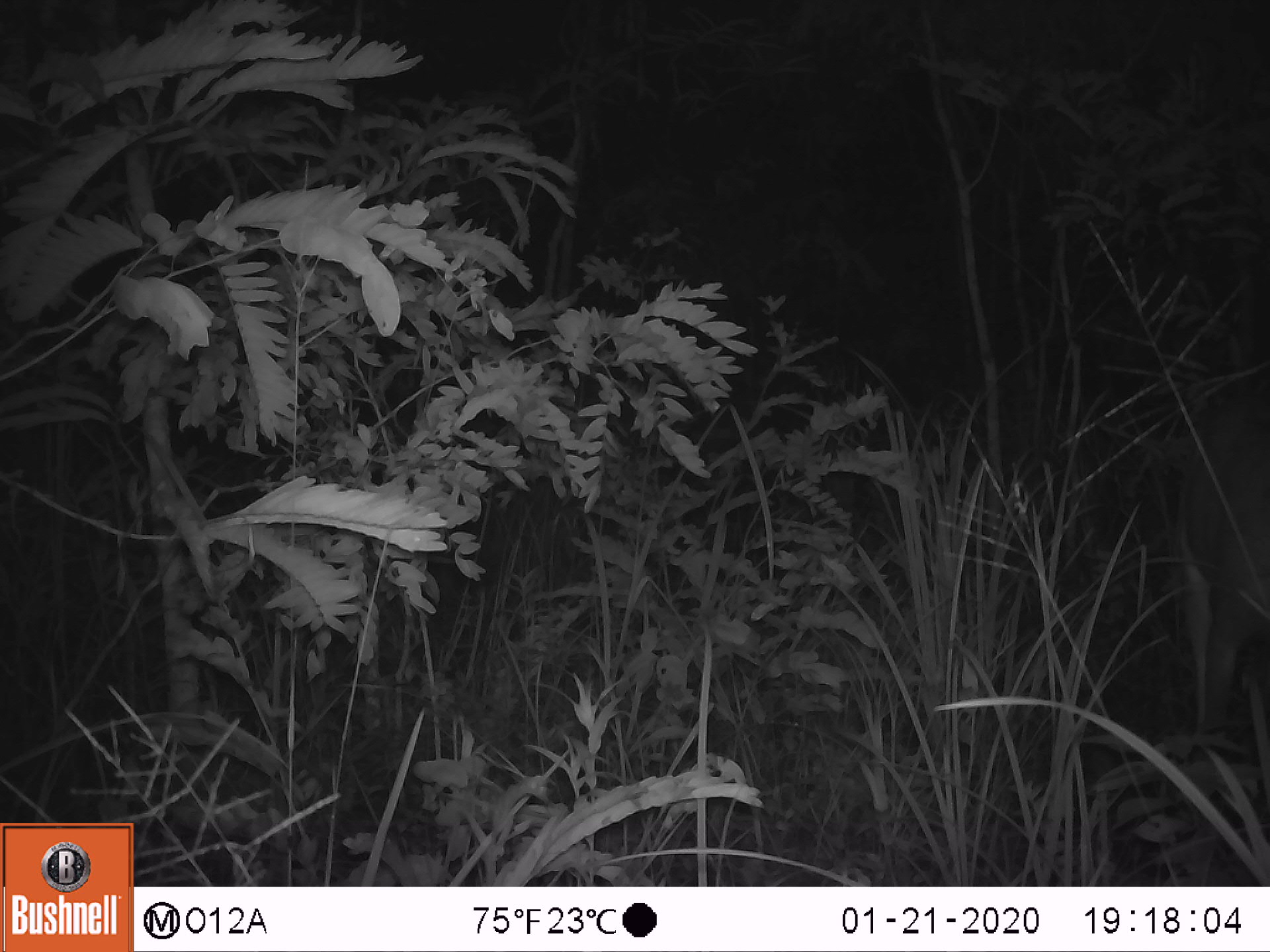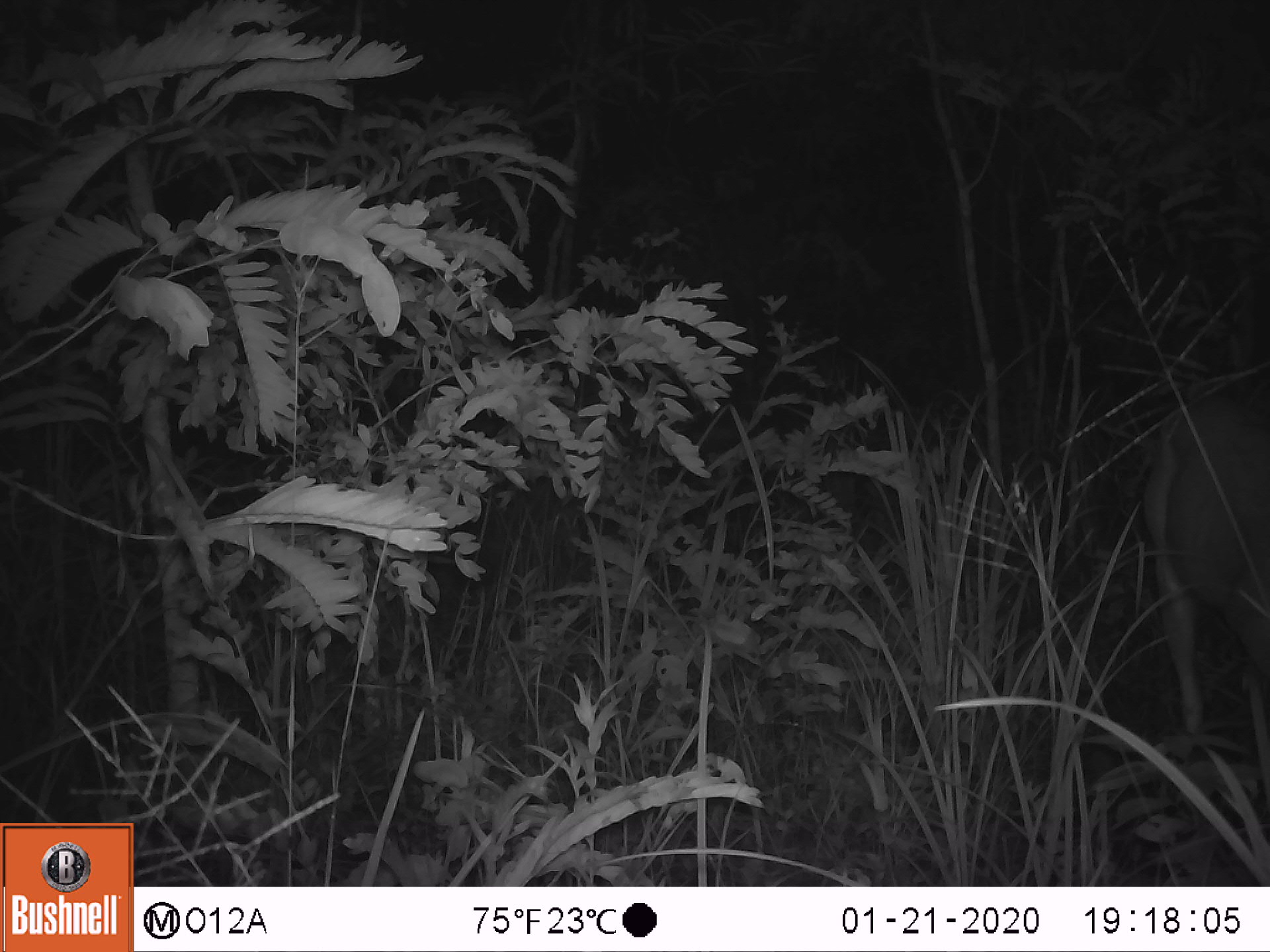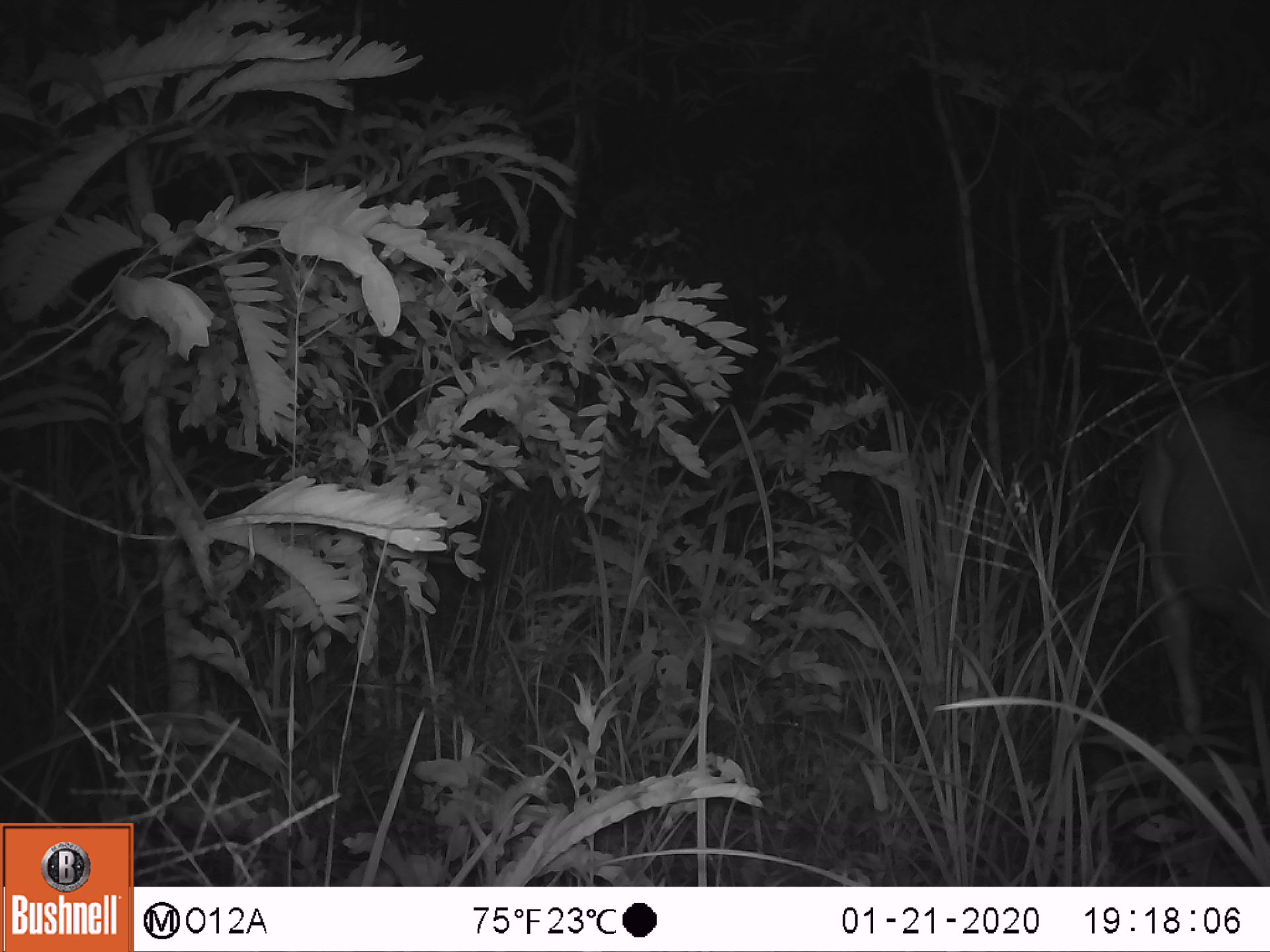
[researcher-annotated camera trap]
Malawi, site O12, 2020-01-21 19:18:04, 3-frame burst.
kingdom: Animalia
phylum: Chordata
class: Mammalia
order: Artiodactyla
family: Bovidae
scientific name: Antilopinae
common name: small antelope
Small antelope (Antilopinae), count 1.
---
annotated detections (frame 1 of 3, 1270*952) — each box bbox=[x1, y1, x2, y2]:
small antelope: bbox=[1139, 322, 1269, 828]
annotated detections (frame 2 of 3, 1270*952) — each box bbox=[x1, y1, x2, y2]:
small antelope: bbox=[1128, 362, 1267, 809]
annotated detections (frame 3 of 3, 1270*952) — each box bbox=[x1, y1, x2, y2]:
small antelope: bbox=[1107, 370, 1269, 798]